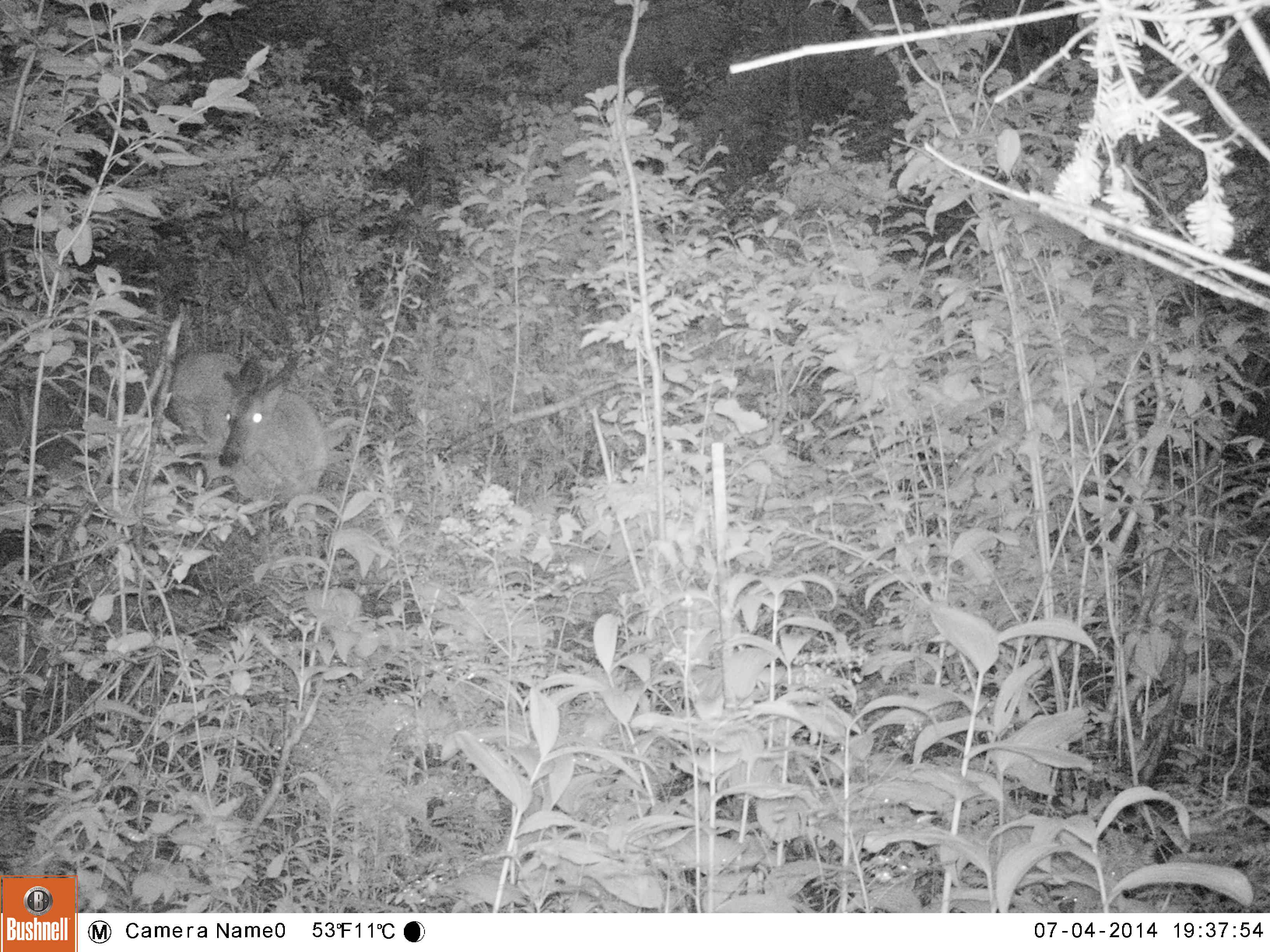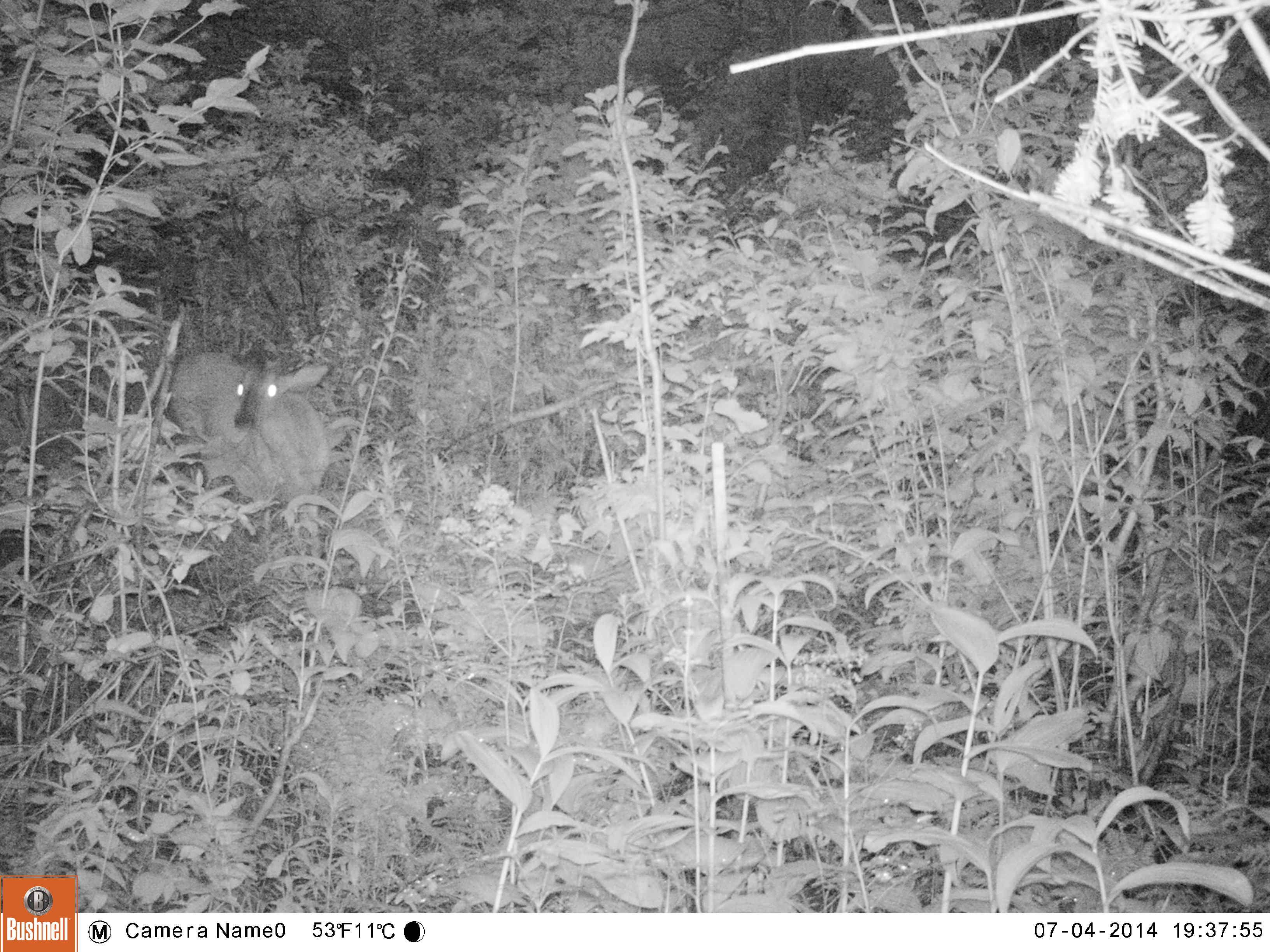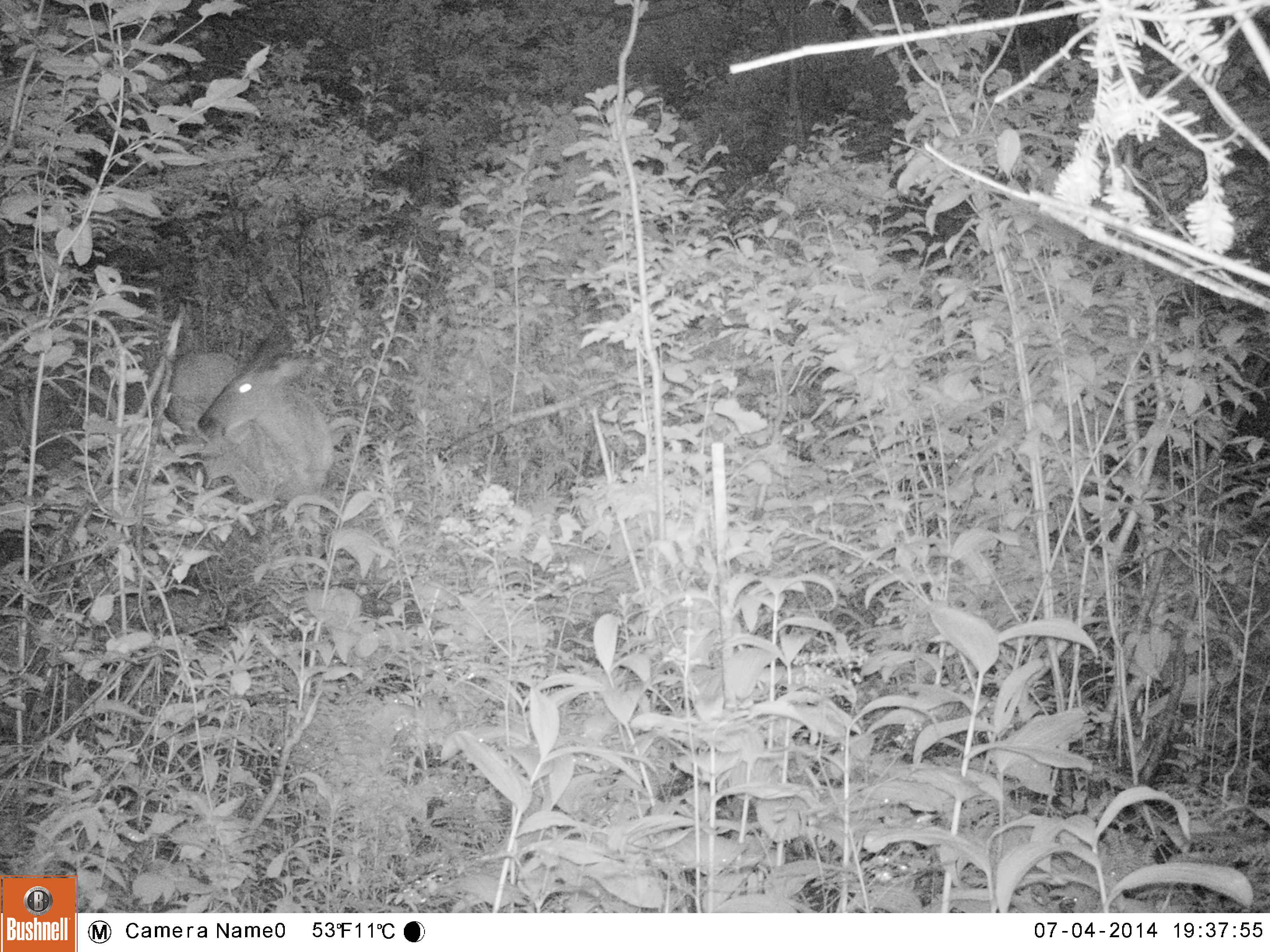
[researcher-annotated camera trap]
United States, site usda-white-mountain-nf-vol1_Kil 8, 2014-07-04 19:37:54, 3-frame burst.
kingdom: Animalia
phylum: Chordata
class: Mammalia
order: Artiodactyla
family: Cervidae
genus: Odocoileus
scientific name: Odocoileus virginianus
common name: white-tailed deer